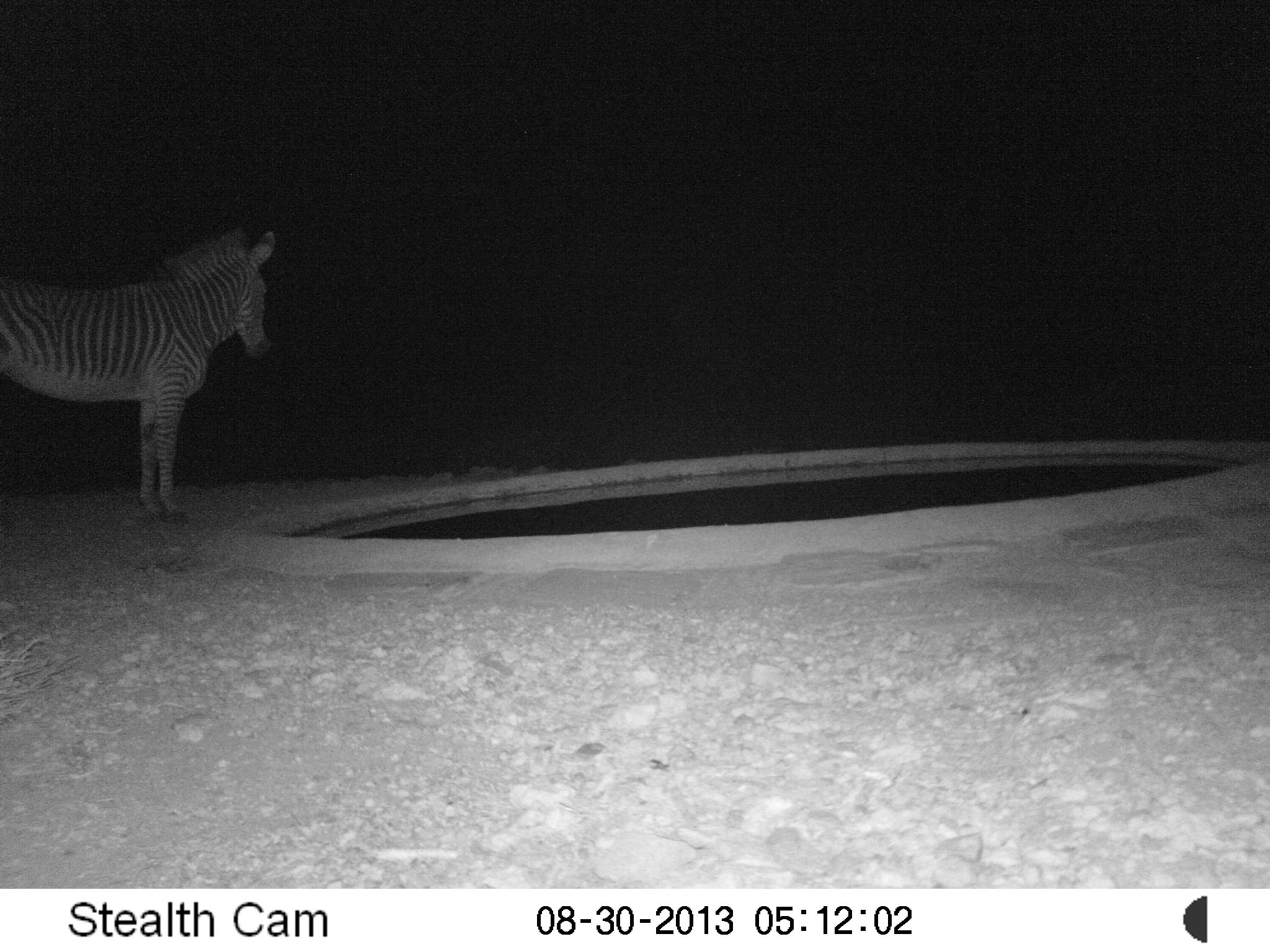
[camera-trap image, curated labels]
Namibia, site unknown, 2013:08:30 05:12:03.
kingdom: Animalia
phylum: Chordata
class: Mammalia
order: Perissodactyla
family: Equidae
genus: Equus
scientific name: Equus zebra hartmannae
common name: hartmann's mountain zebra